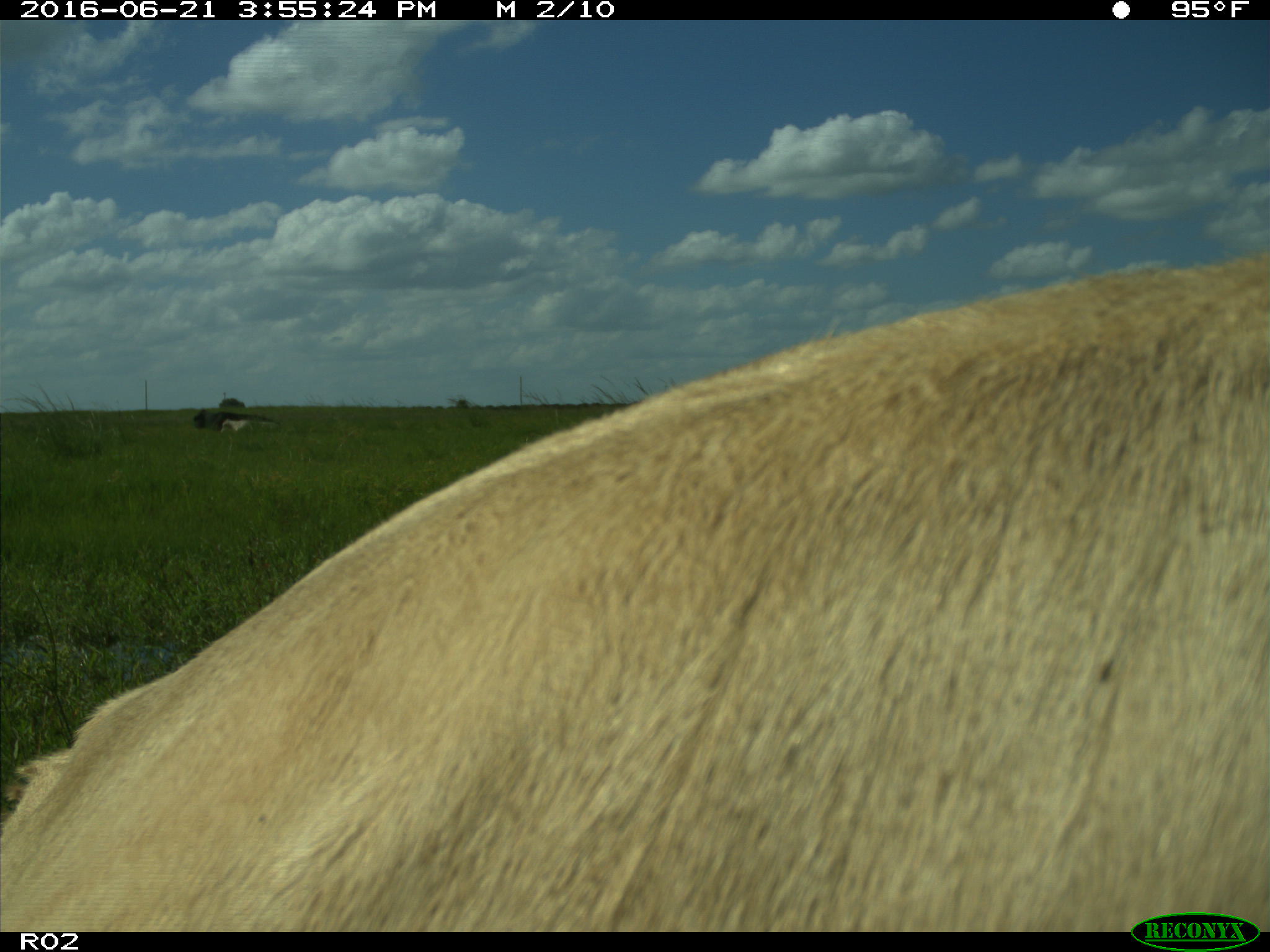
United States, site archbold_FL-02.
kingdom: Animalia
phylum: Chordata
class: Mammalia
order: Artiodactyla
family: Bovidae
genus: Bos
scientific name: Bos taurus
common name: domestic cow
Bos taurus (domestic cow).